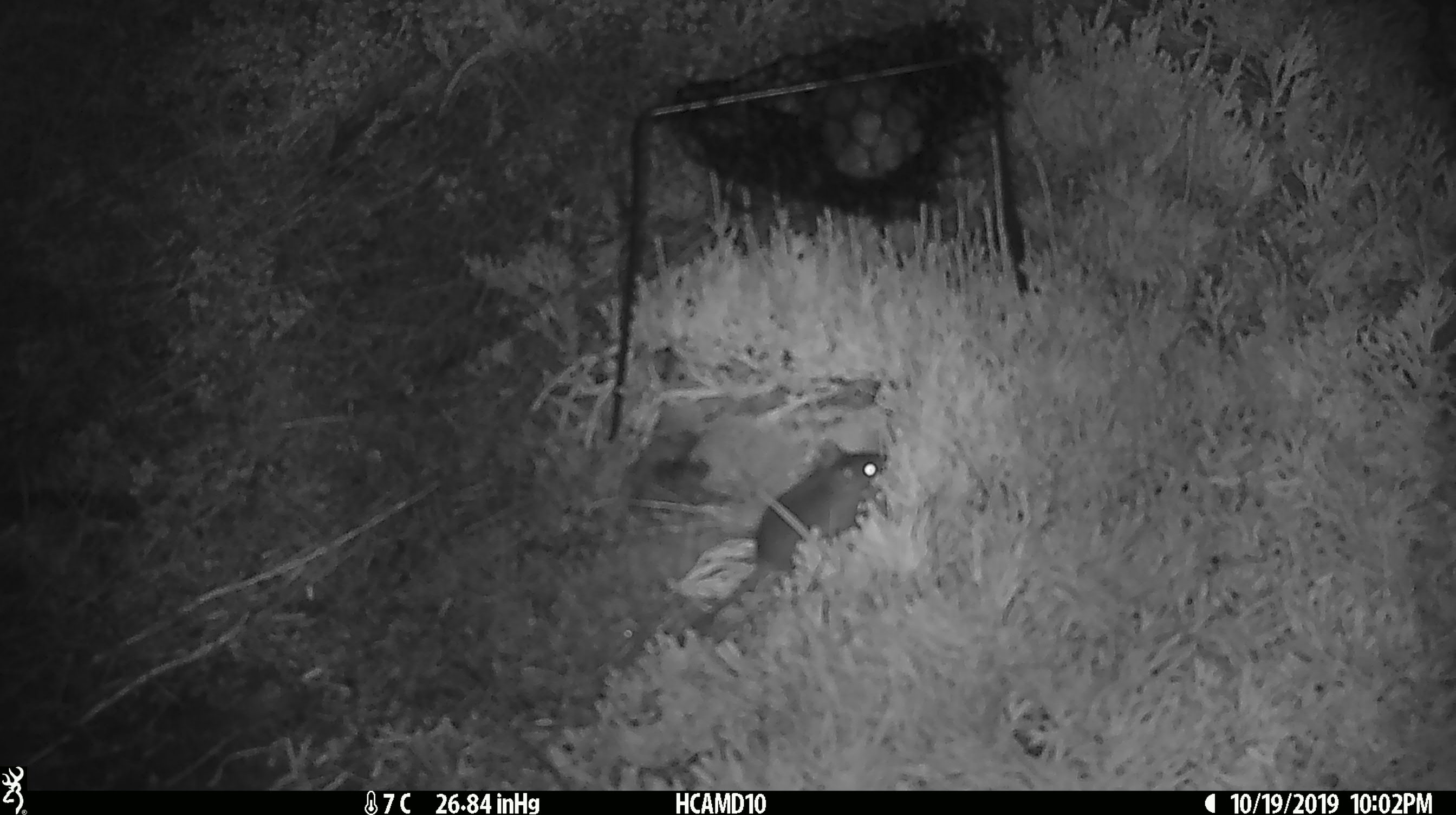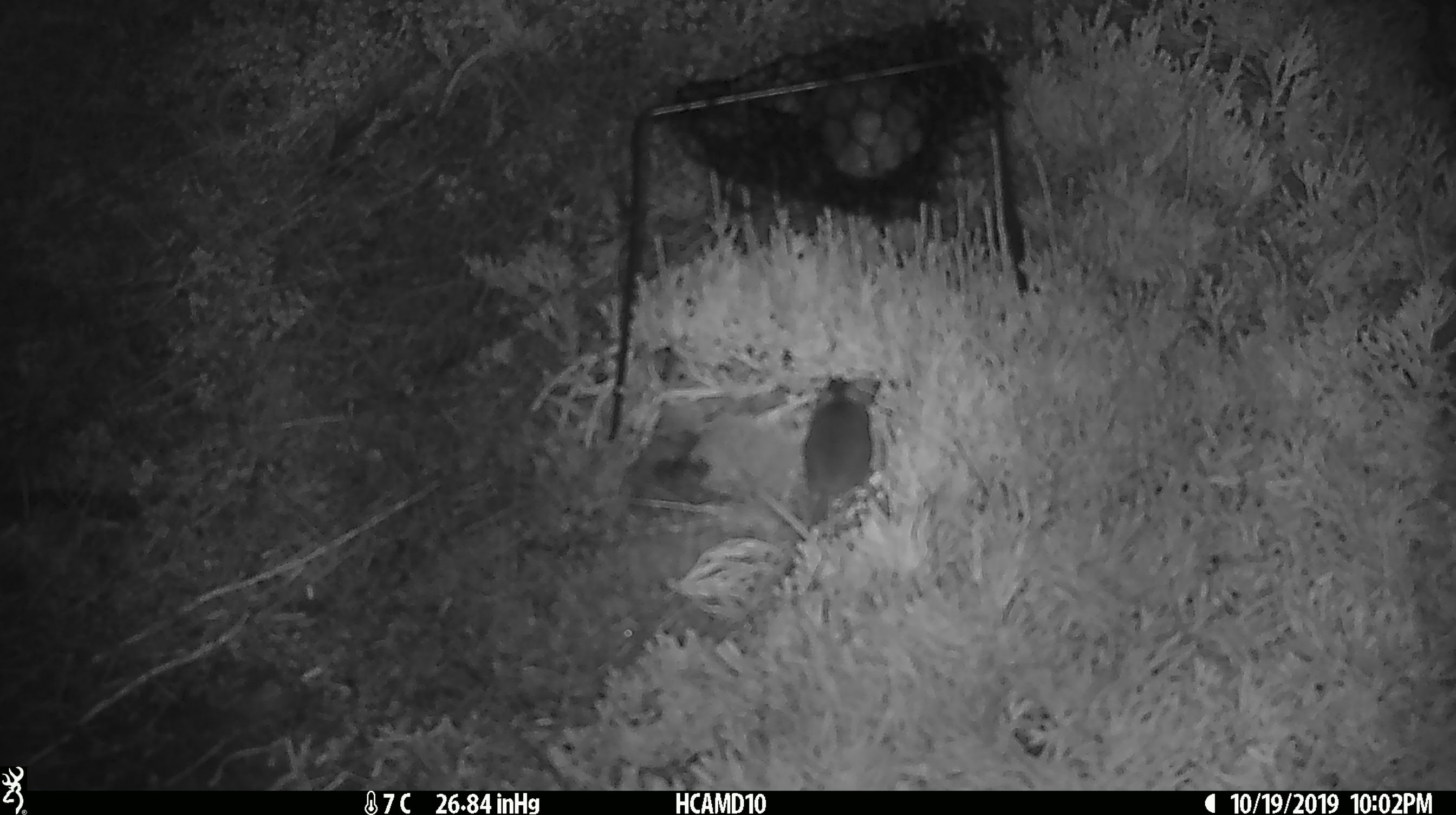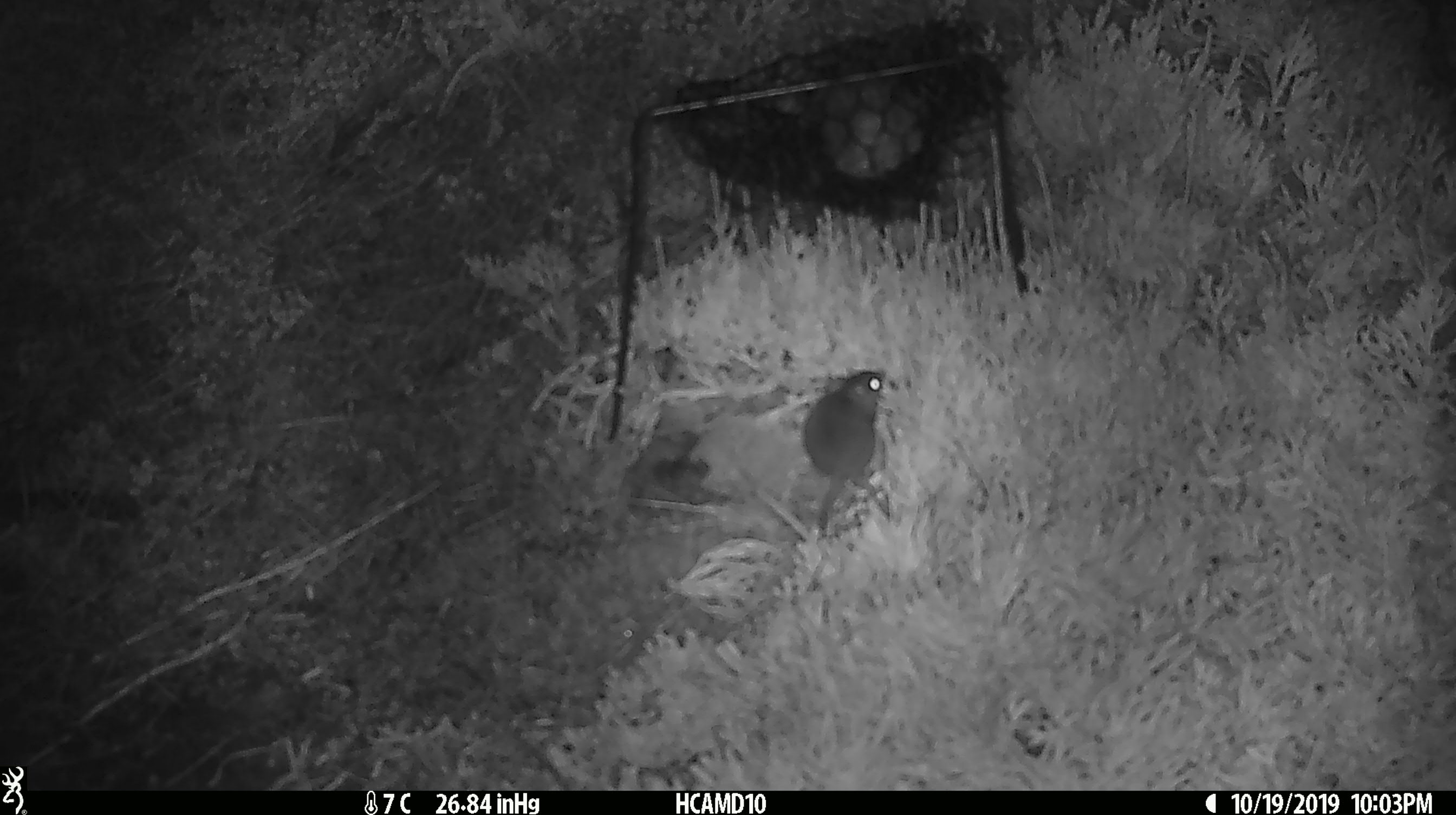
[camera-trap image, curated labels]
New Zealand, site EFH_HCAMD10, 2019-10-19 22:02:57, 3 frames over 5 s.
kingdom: Animalia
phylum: Chordata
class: Mammalia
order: Rodentia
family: Muridae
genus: Mus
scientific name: Mus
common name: mouse